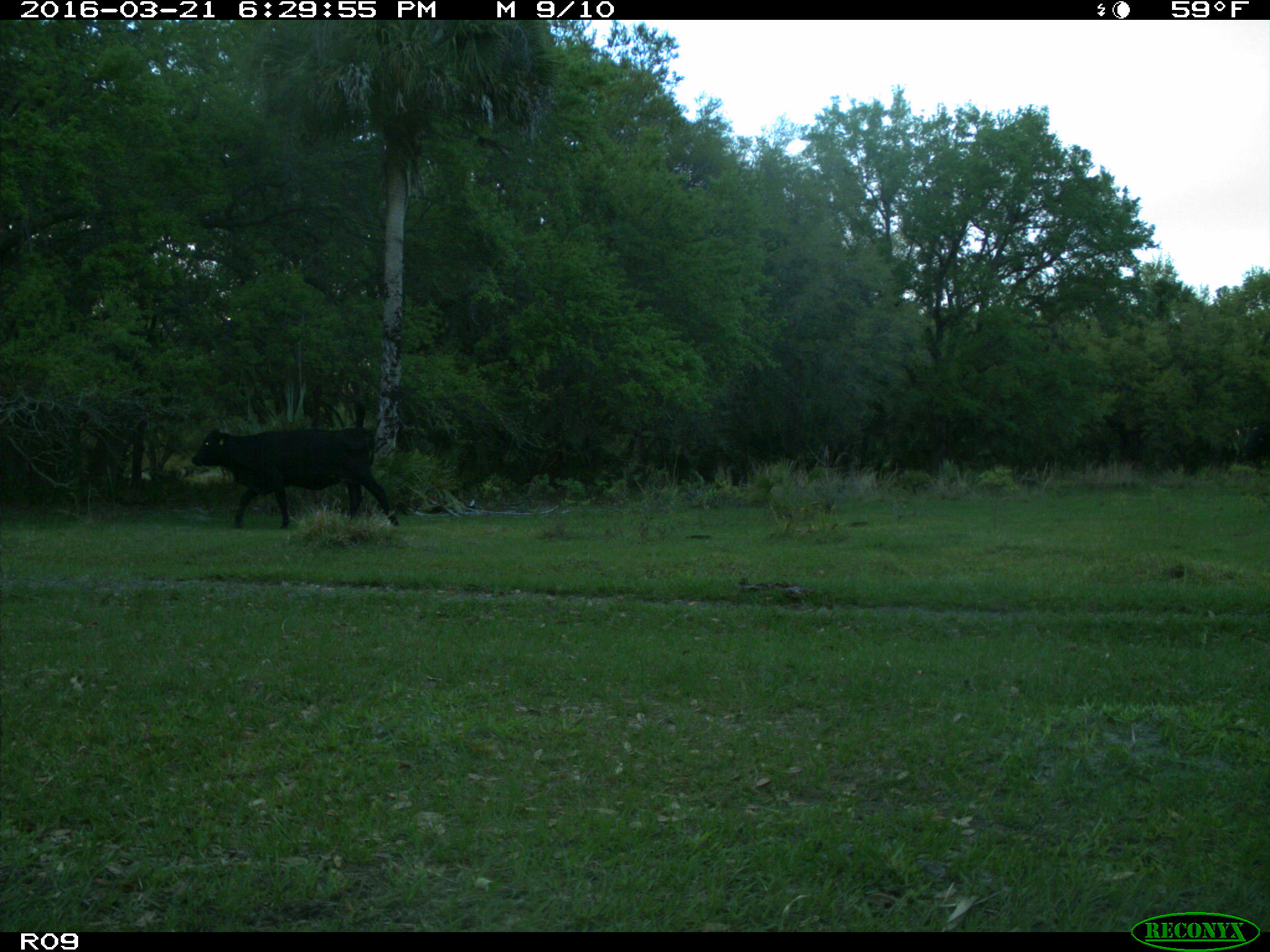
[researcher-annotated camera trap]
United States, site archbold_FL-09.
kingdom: Animalia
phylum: Chordata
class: Mammalia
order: Artiodactyla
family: Bovidae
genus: Bos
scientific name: Bos taurus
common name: domestic cow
Bos taurus (domestic cow).